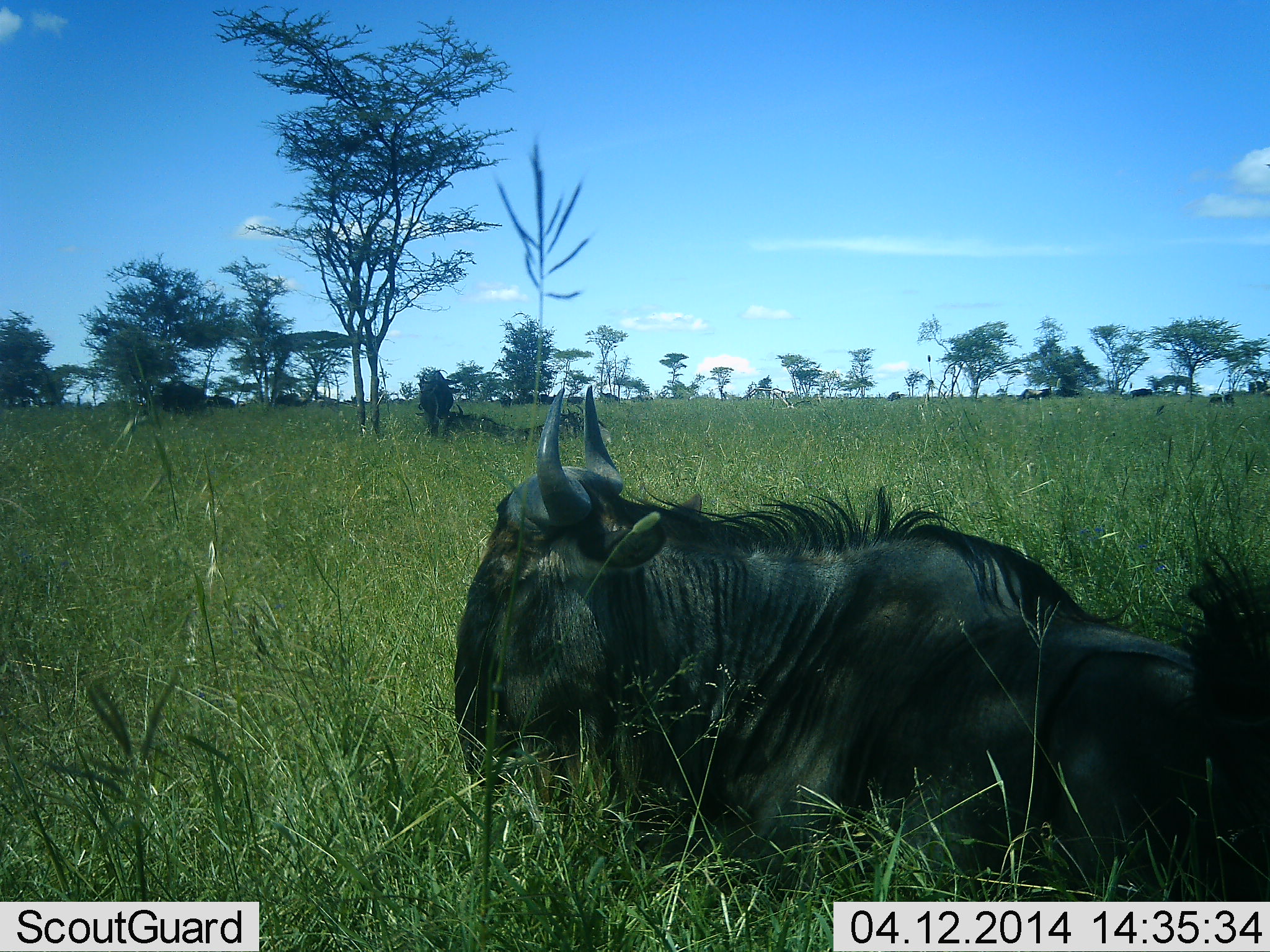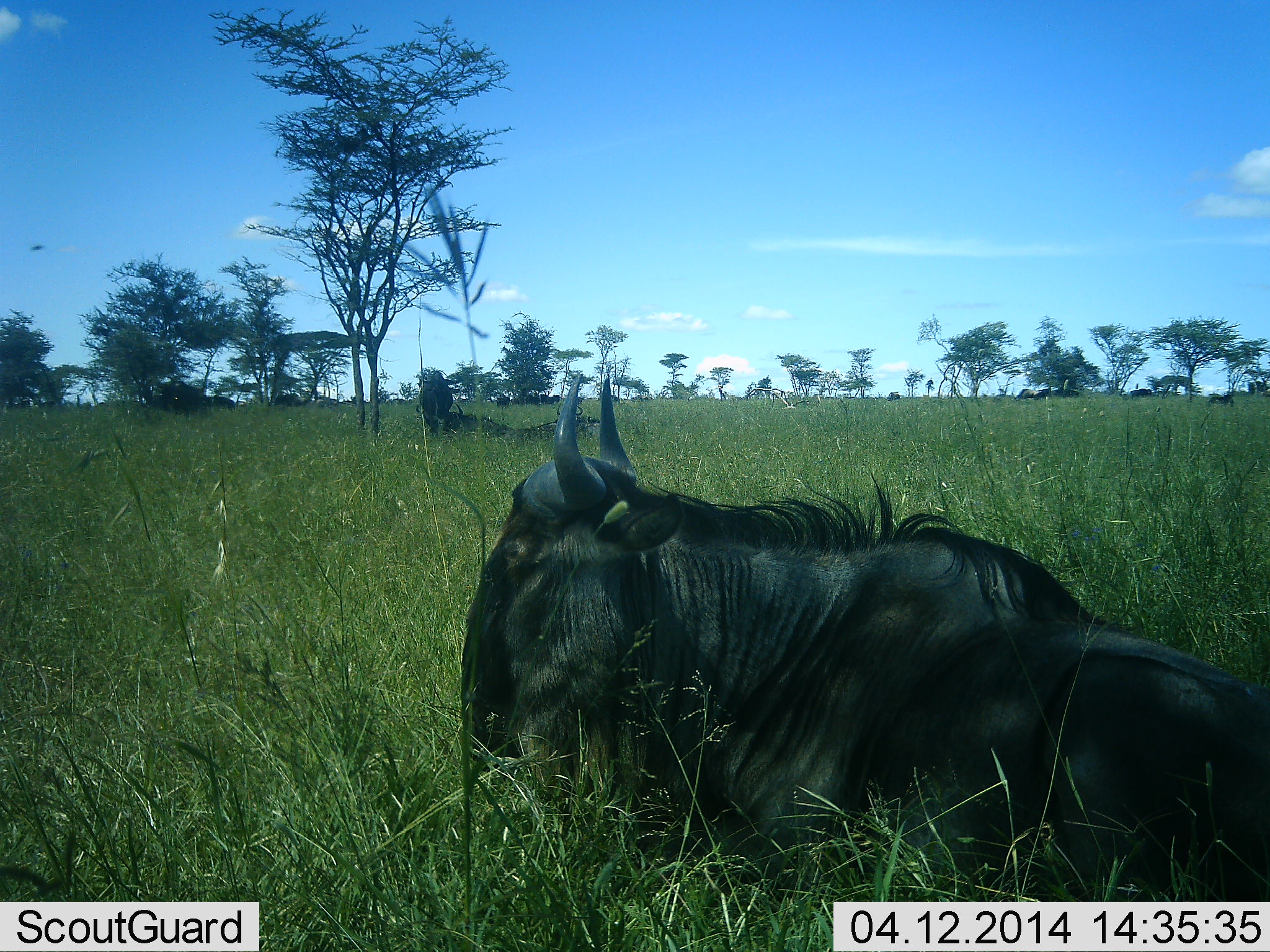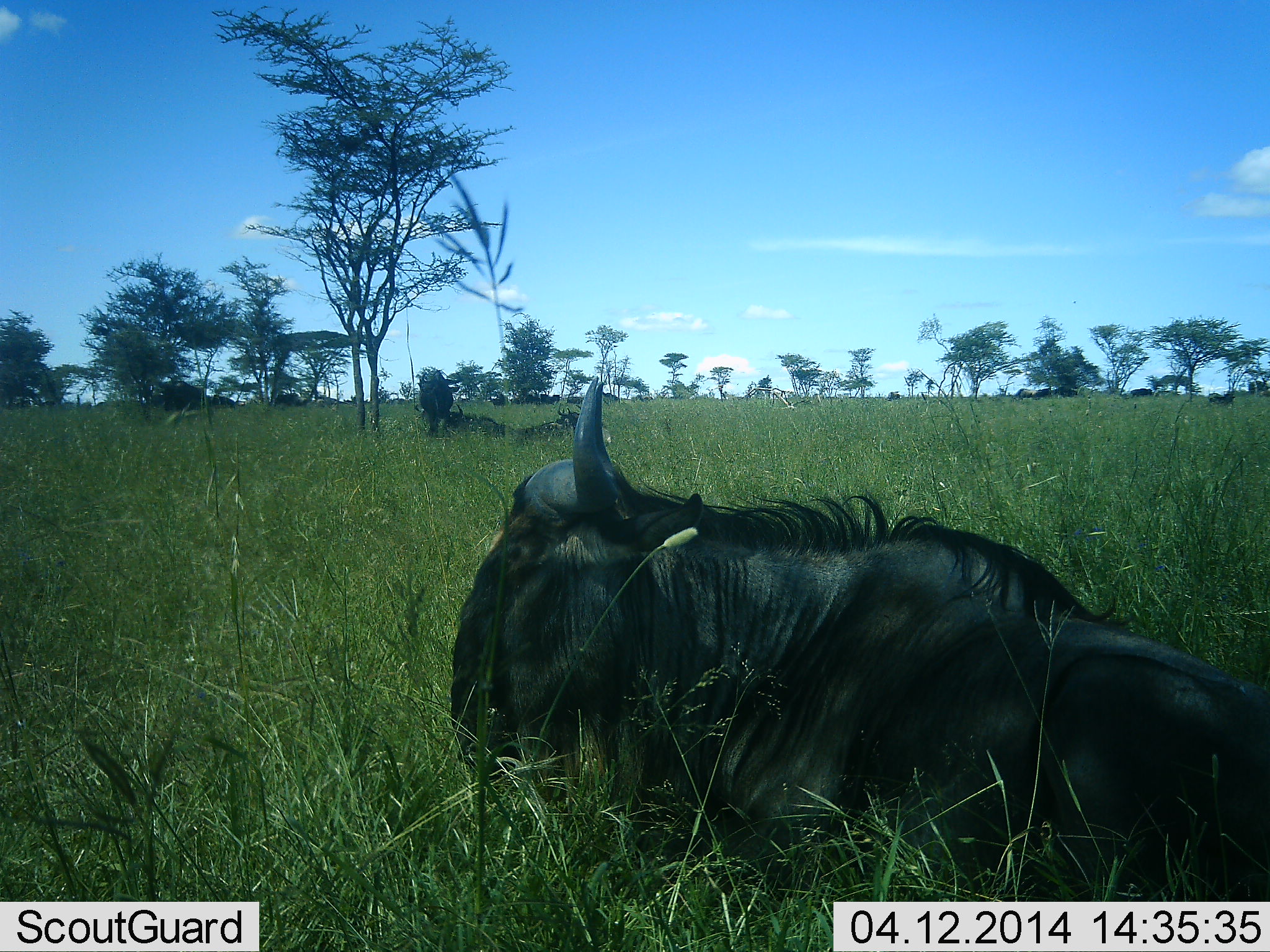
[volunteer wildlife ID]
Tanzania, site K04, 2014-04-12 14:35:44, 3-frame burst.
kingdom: Animalia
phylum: Chordata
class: Mammalia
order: Artiodactyla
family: Bovidae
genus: Connochaetes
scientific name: Connochaetes taurinus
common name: blue wildebeest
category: wildebeest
Wildebeest (blue wildebeest) (Connochaetes taurinus), count 1. Behavior (volunteer vote fractions): standing 10%, resting 100%, moving 10%, interacting 0%. Young present (vote fraction): 0%. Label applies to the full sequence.